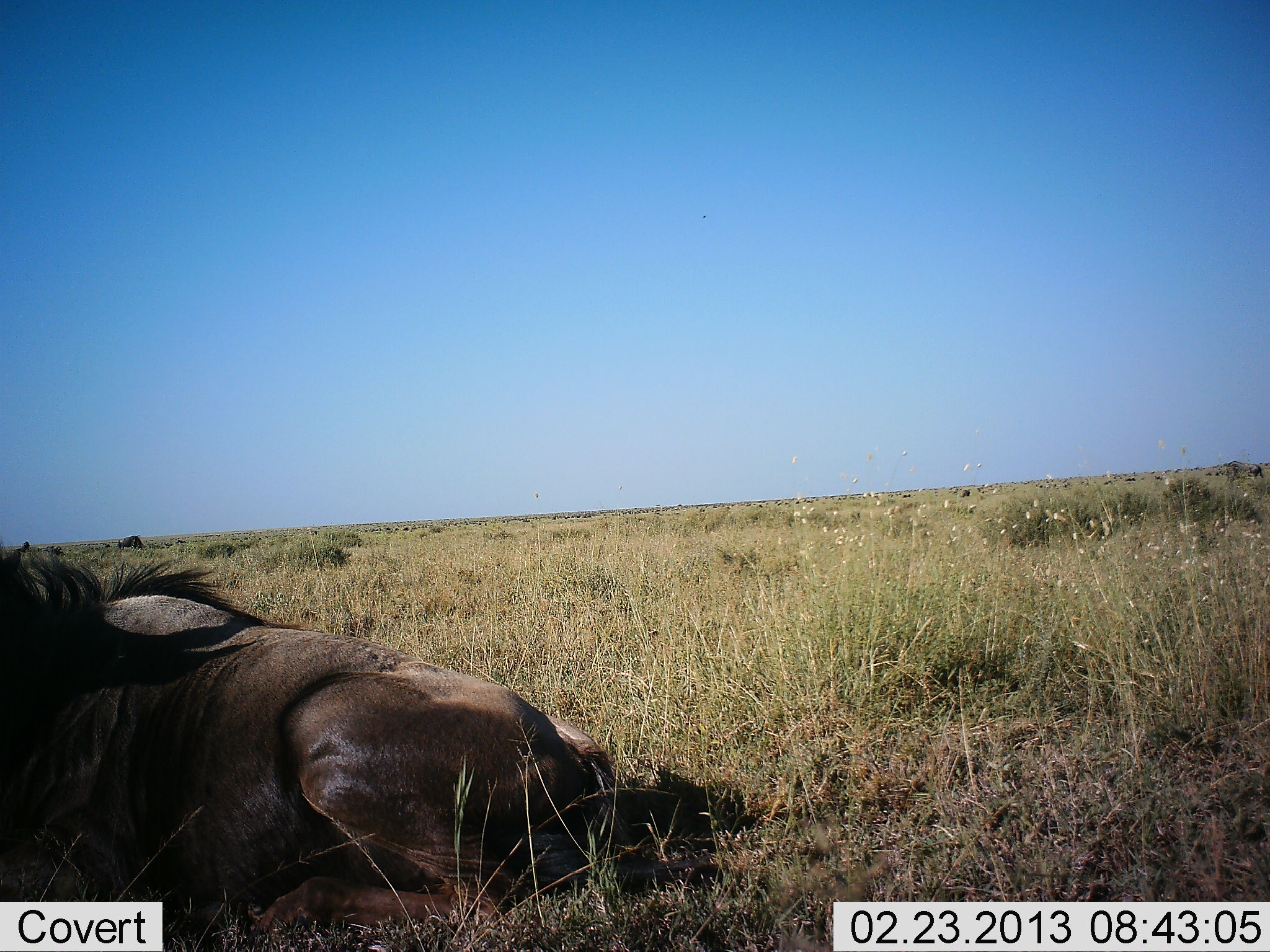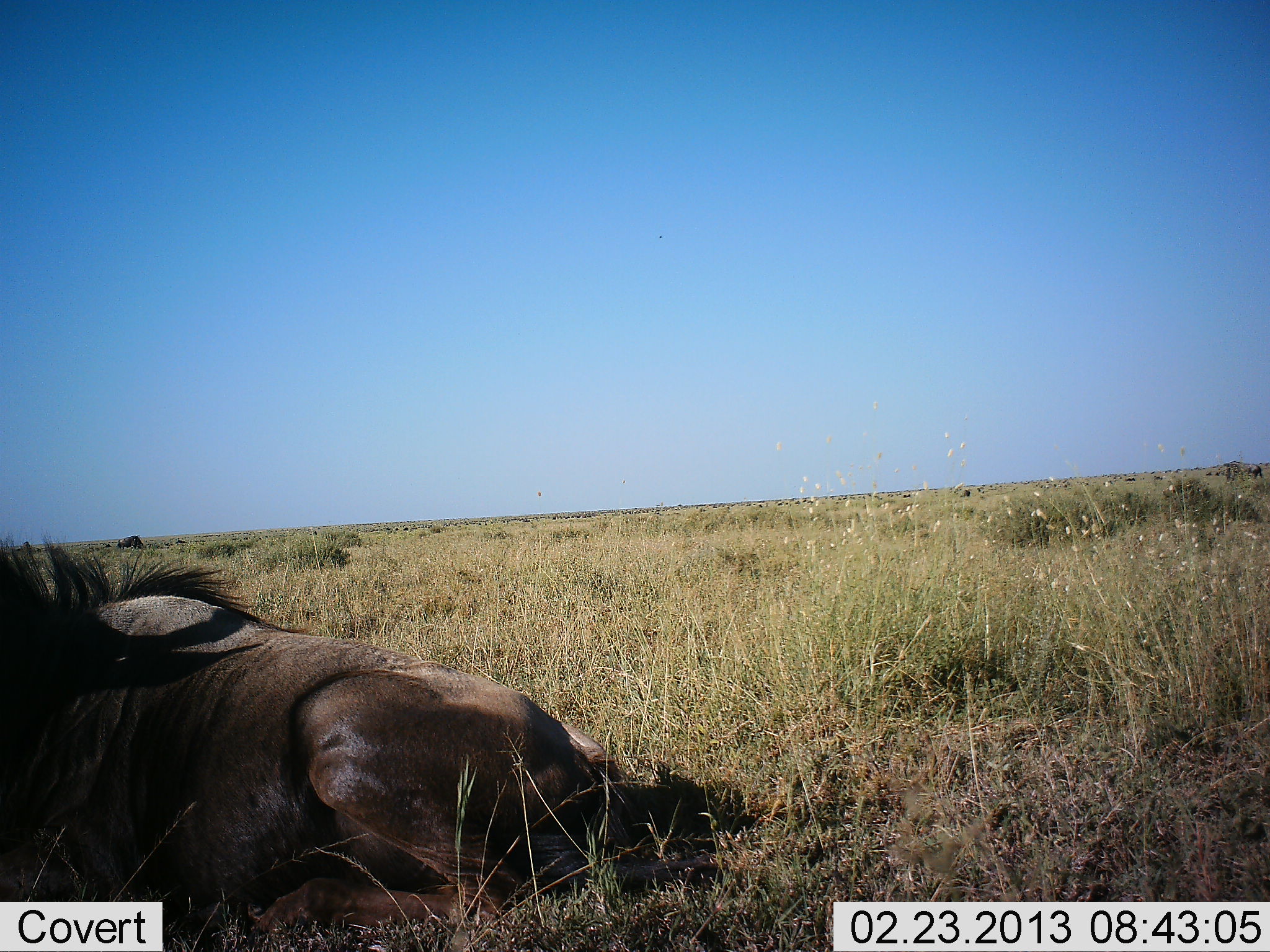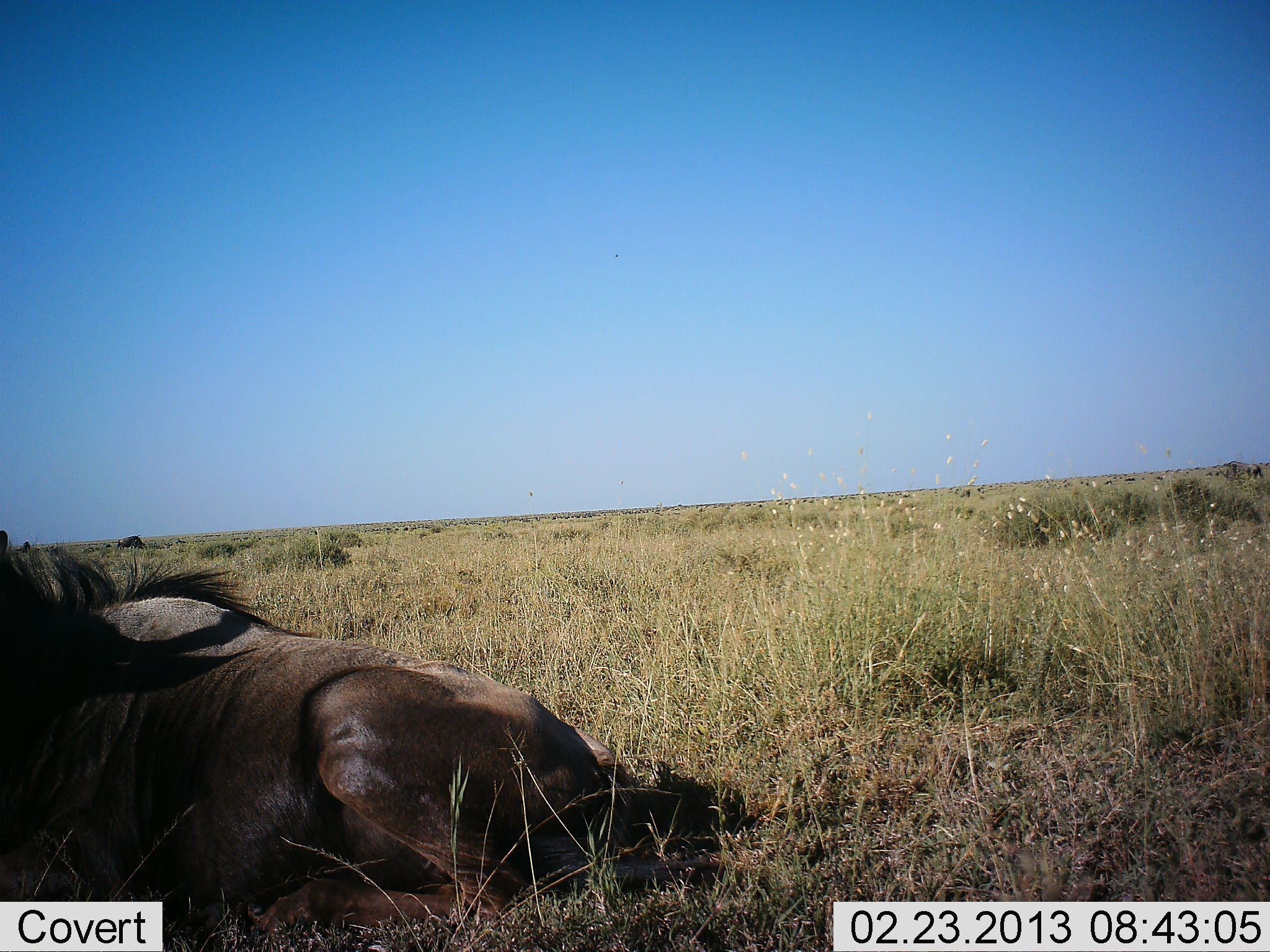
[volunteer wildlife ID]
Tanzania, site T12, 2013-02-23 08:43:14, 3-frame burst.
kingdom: Animalia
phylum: Chordata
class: Mammalia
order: Artiodactyla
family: Bovidae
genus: Connochaetes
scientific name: Connochaetes taurinus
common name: blue wildebeest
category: wildebeest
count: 1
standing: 8%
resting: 100%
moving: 0%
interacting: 0%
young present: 0%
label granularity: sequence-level